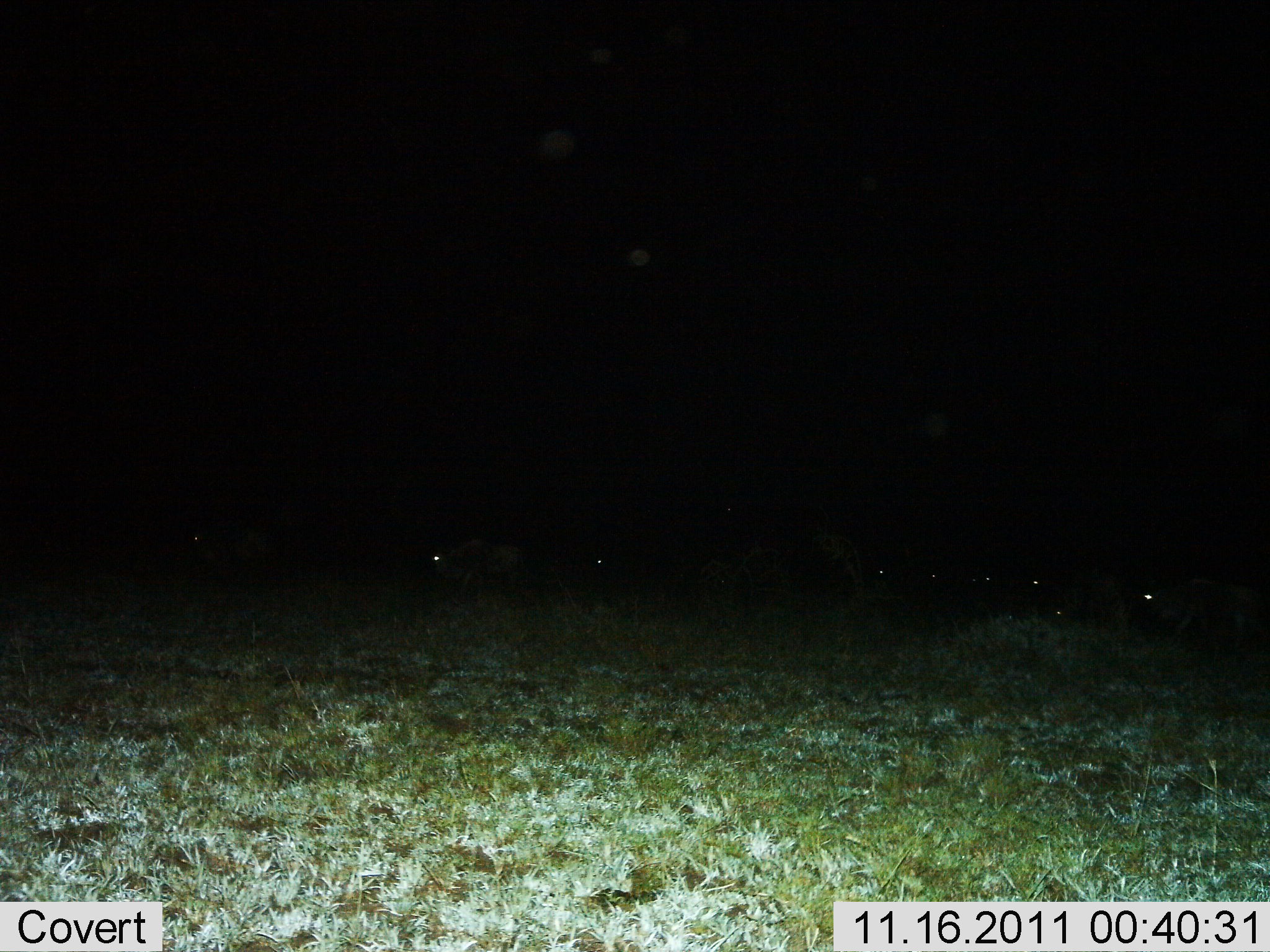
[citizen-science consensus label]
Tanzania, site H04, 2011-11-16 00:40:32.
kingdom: Animalia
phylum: Chordata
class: Mammalia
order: Artiodactyla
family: Bovidae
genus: Connochaetes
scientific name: Connochaetes taurinus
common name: blue wildebeest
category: wildebeest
Wildebeest (blue wildebeest) (Connochaetes taurinus), count 9. Behavior (volunteer vote fractions): standing 40%, resting 0%, moving 60%, interacting 0%. Young present (vote fraction): 0%. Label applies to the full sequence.